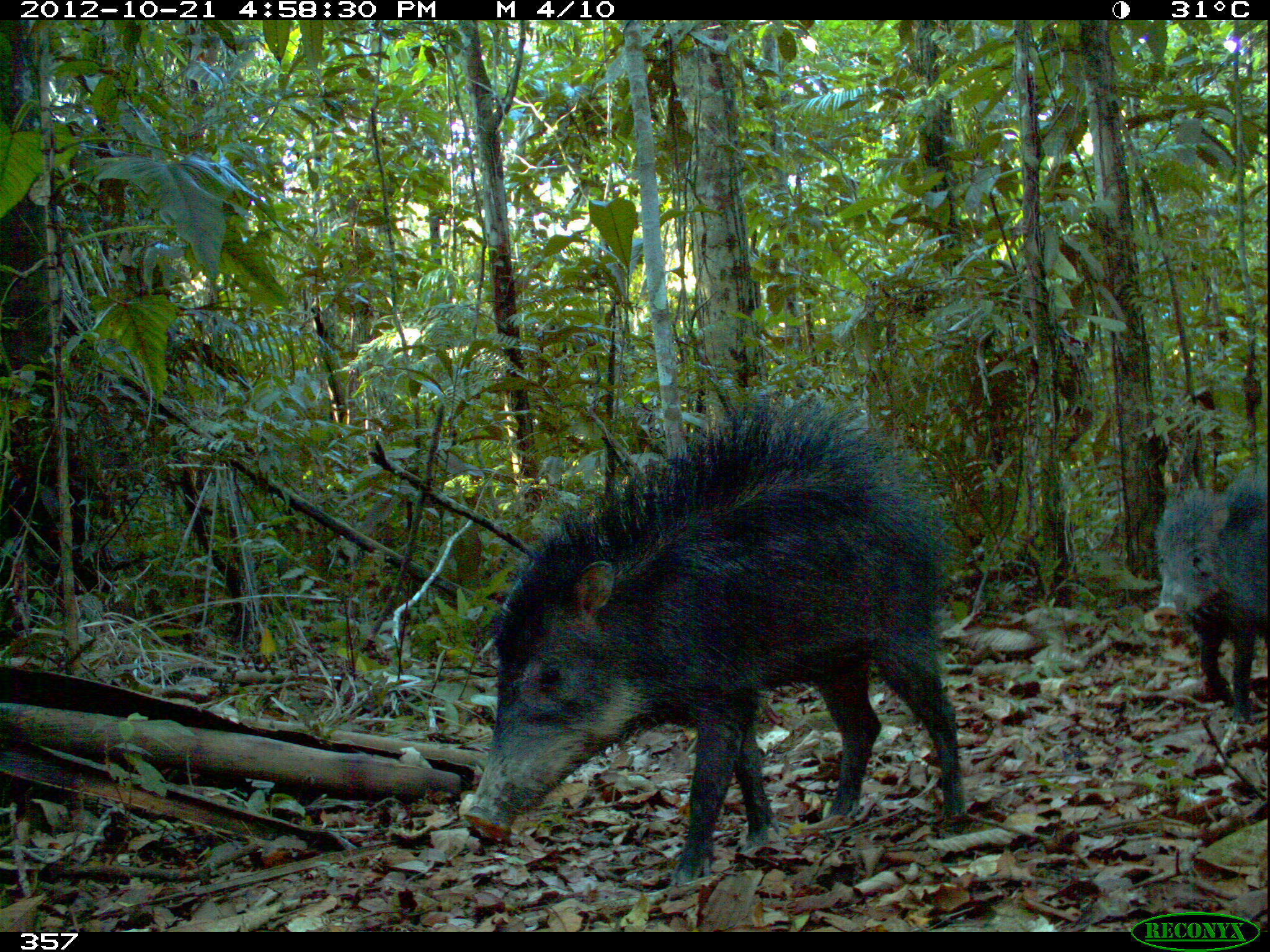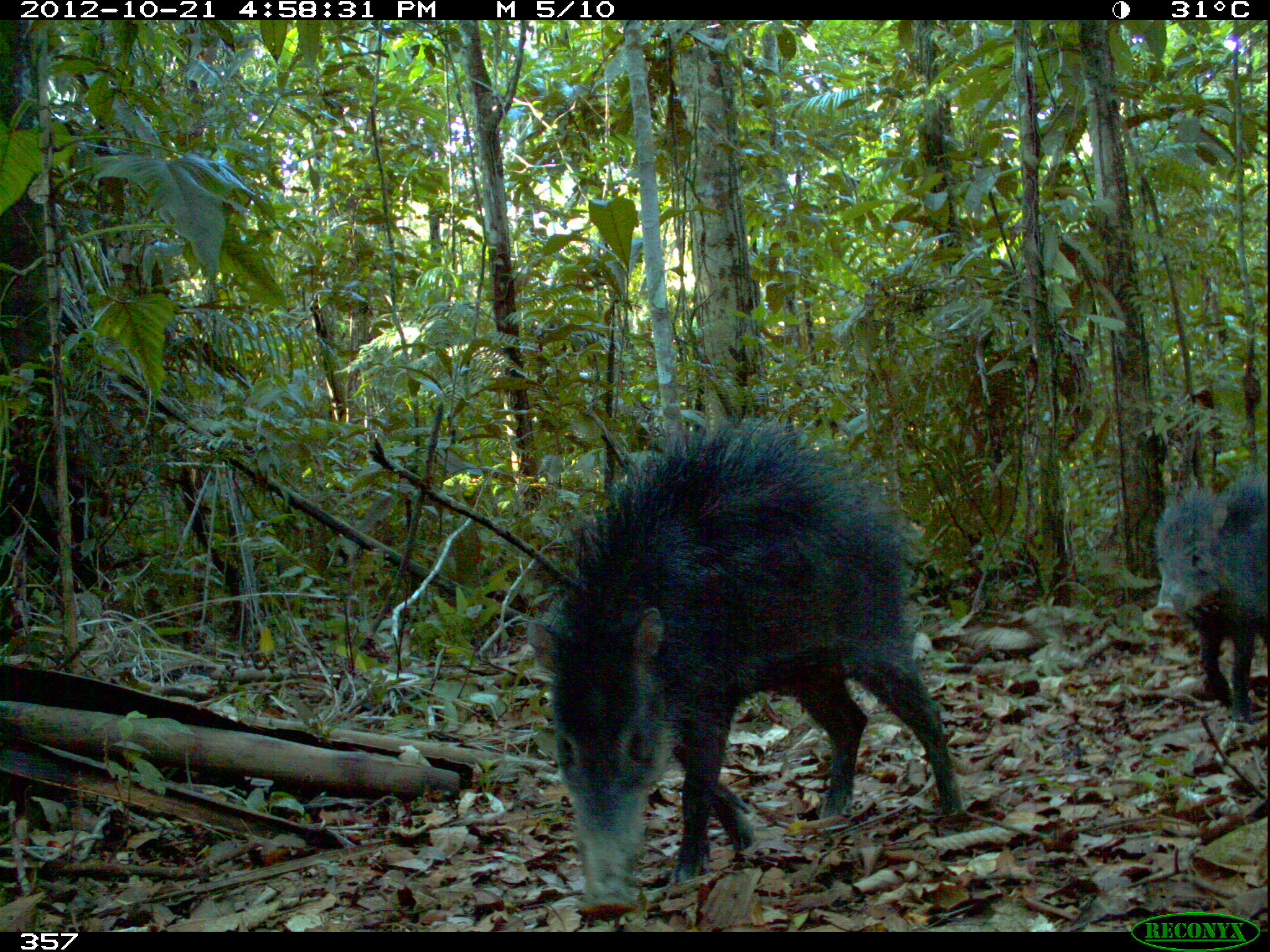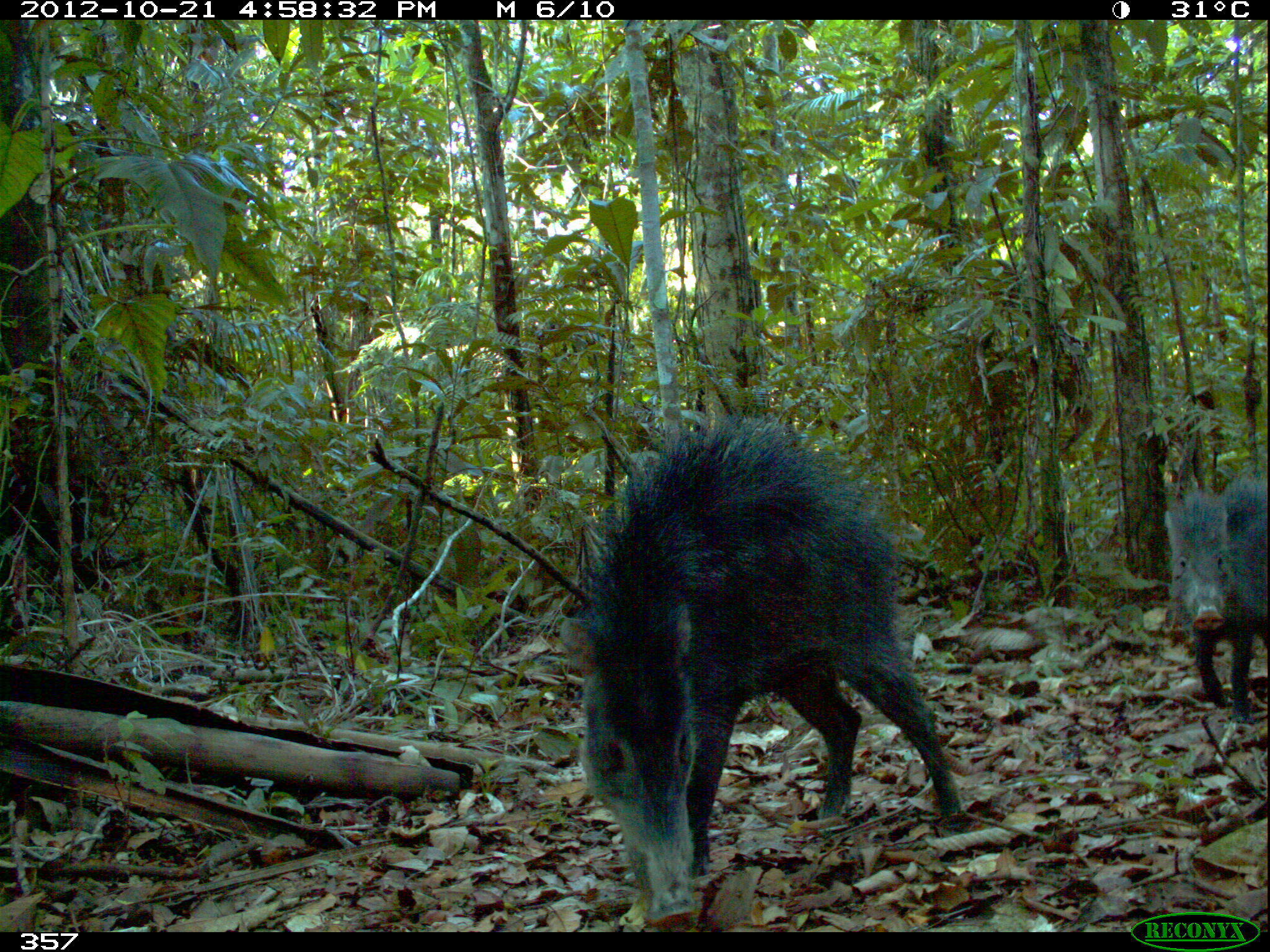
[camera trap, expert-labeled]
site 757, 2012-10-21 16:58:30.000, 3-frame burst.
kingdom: Animalia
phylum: Chordata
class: Mammalia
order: Artiodactyla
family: Tayassuidae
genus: Tayassu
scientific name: Tayassu pecari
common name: white-lipped peccary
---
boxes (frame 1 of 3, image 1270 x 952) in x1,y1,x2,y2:
tayassu pecari: 459,397,964,895; 1150,467,1269,721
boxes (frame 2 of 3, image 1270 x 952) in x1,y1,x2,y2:
tayassu pecari: 525,416,965,920; 1150,463,1269,720